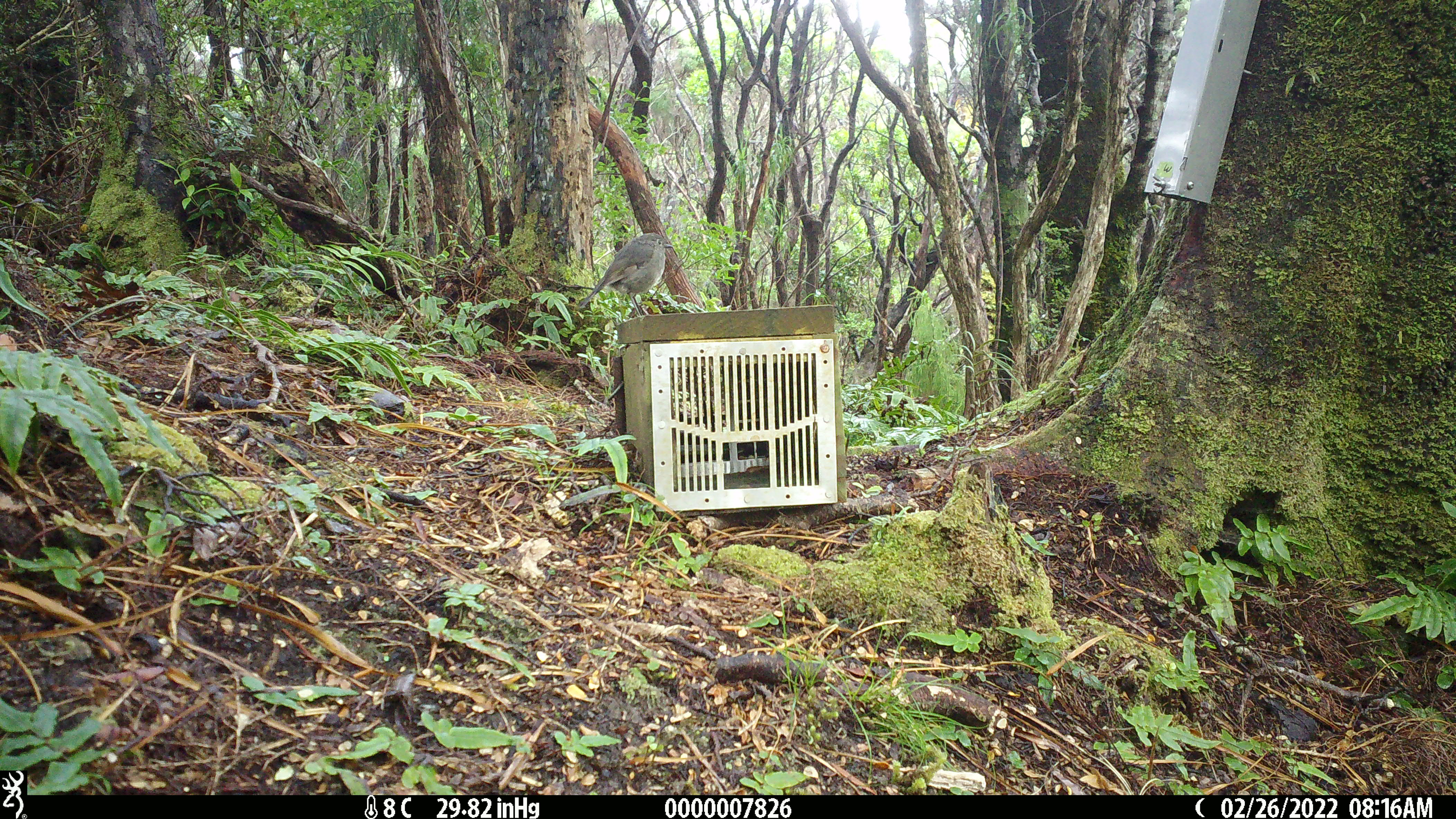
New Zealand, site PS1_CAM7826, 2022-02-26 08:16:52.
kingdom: Animalia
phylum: Chordata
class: Aves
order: Passeriformes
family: Petroicidae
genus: Petroica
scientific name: Petroica australis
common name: new zealand robin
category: robin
Robin (new zealand robin) (Petroica australis).